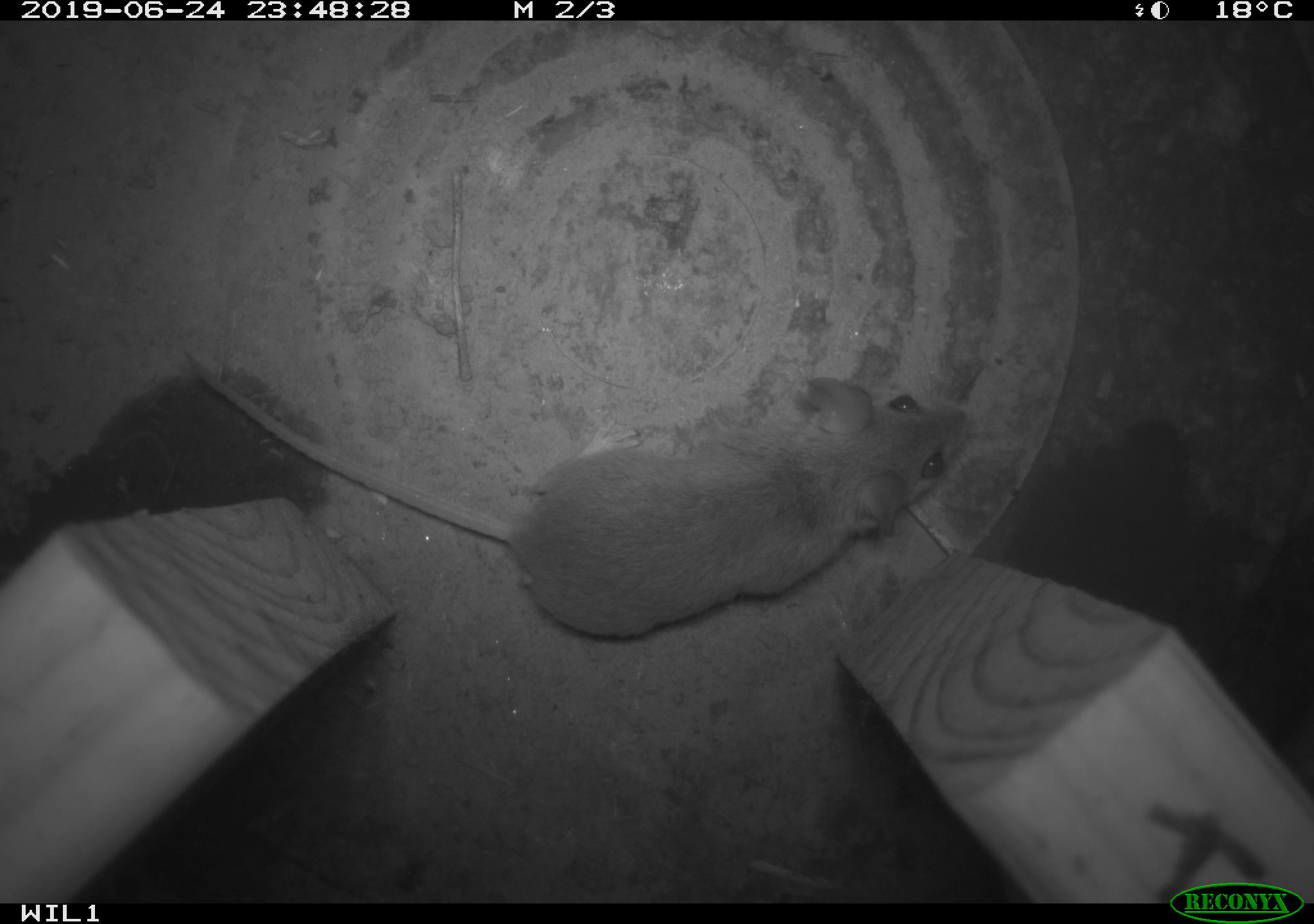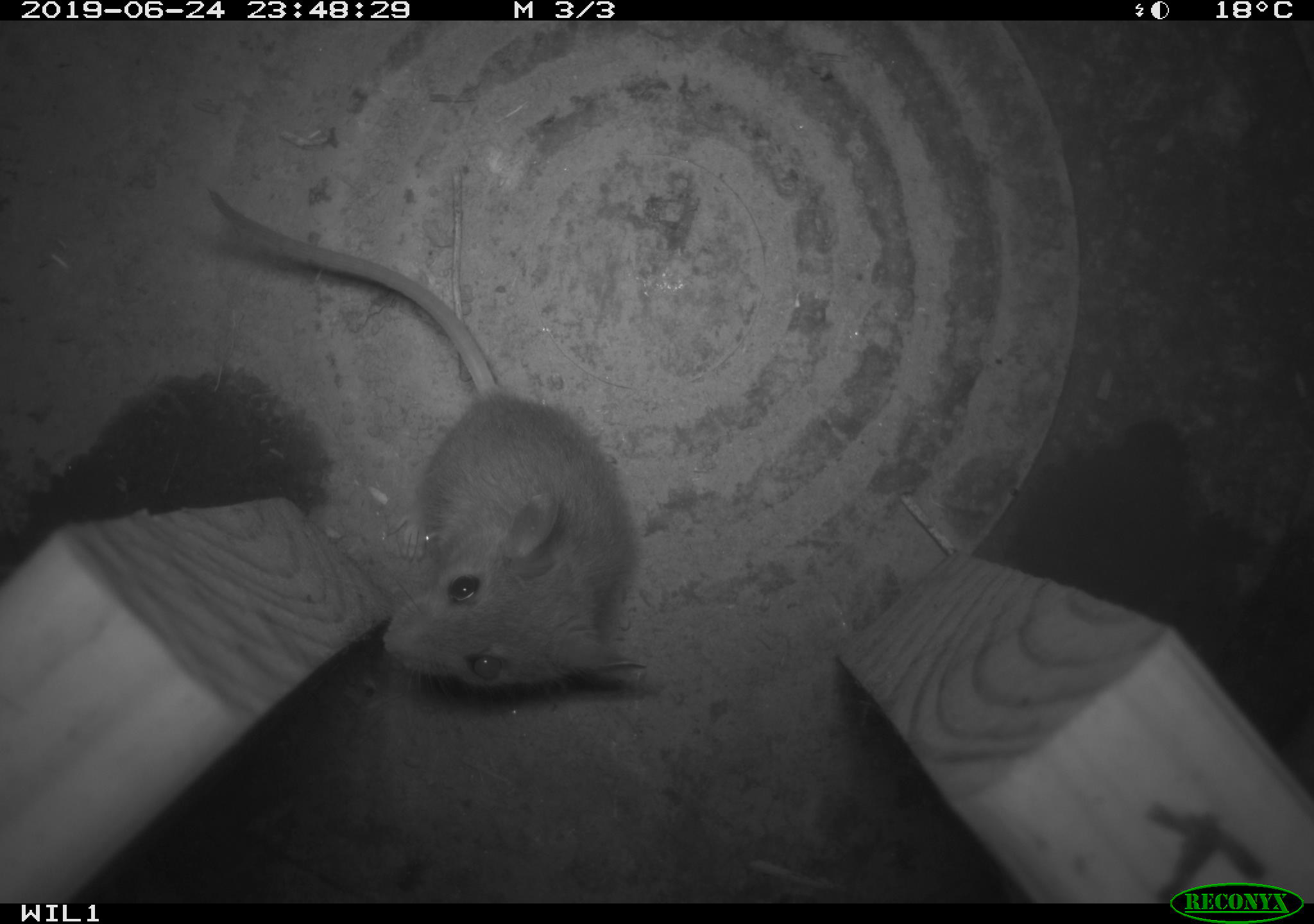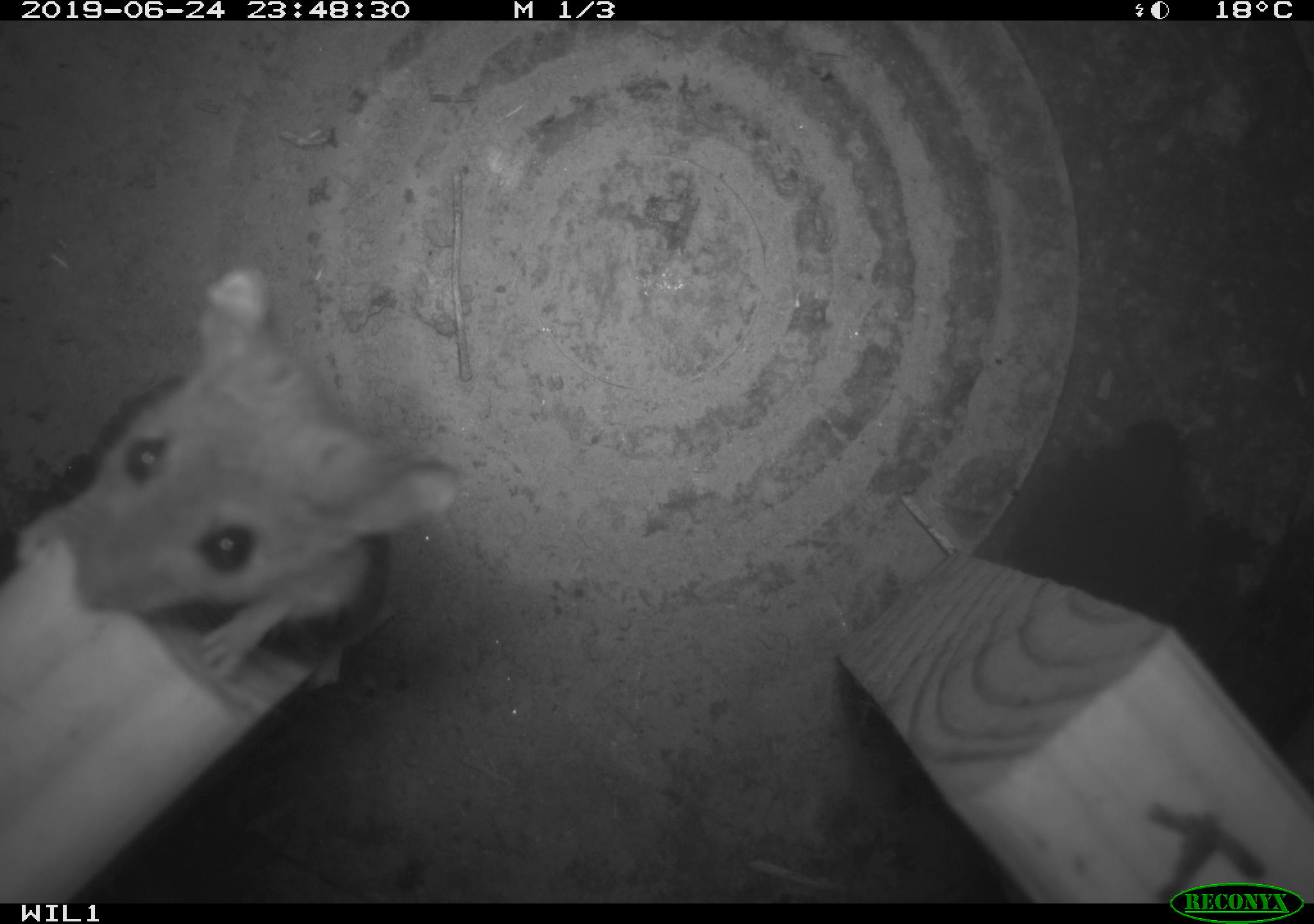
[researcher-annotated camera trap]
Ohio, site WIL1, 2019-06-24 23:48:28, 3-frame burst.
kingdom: Animalia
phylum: Chordata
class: Mammalia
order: Rodentia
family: Cricetidae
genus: Peromyscus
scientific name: Peromyscus leucopus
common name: white-footed mouse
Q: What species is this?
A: White-footed mouse (Peromyscus leucopus).